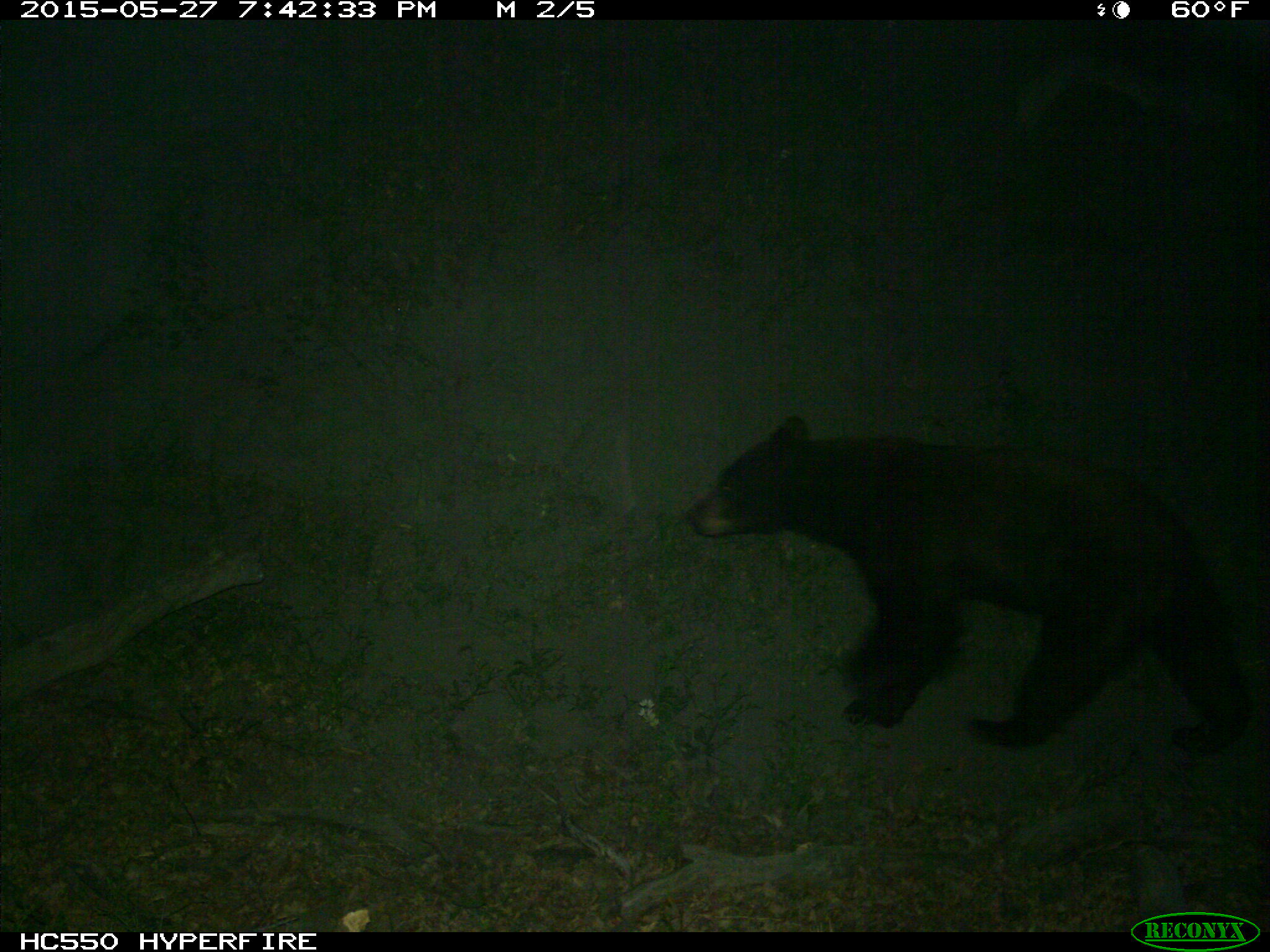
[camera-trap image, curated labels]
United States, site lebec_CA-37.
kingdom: Animalia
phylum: Chordata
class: Mammalia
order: Carnivora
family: Ursidae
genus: Ursus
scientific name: Ursus americanus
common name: american black bear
Ursus americanus (american black bear).